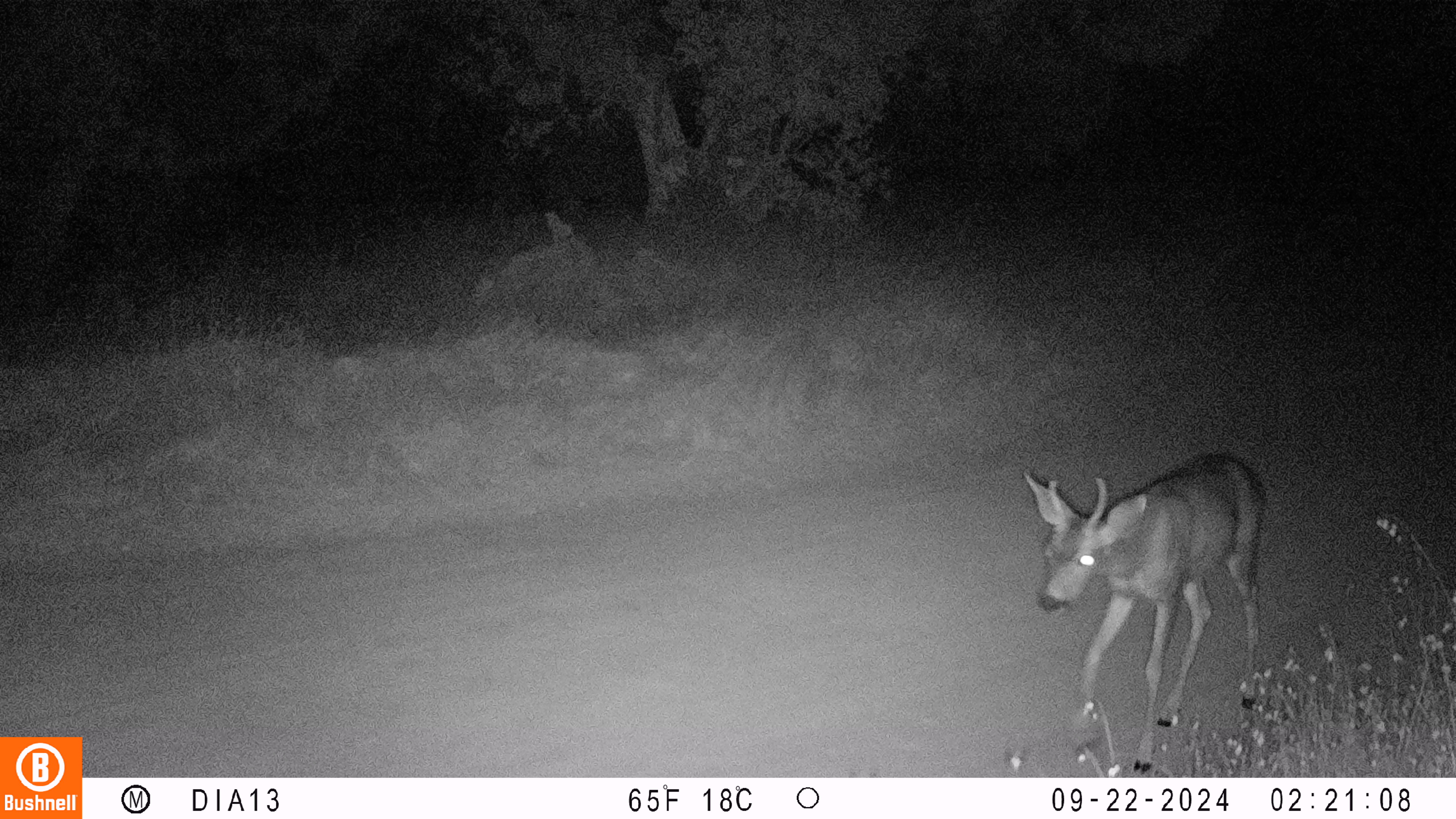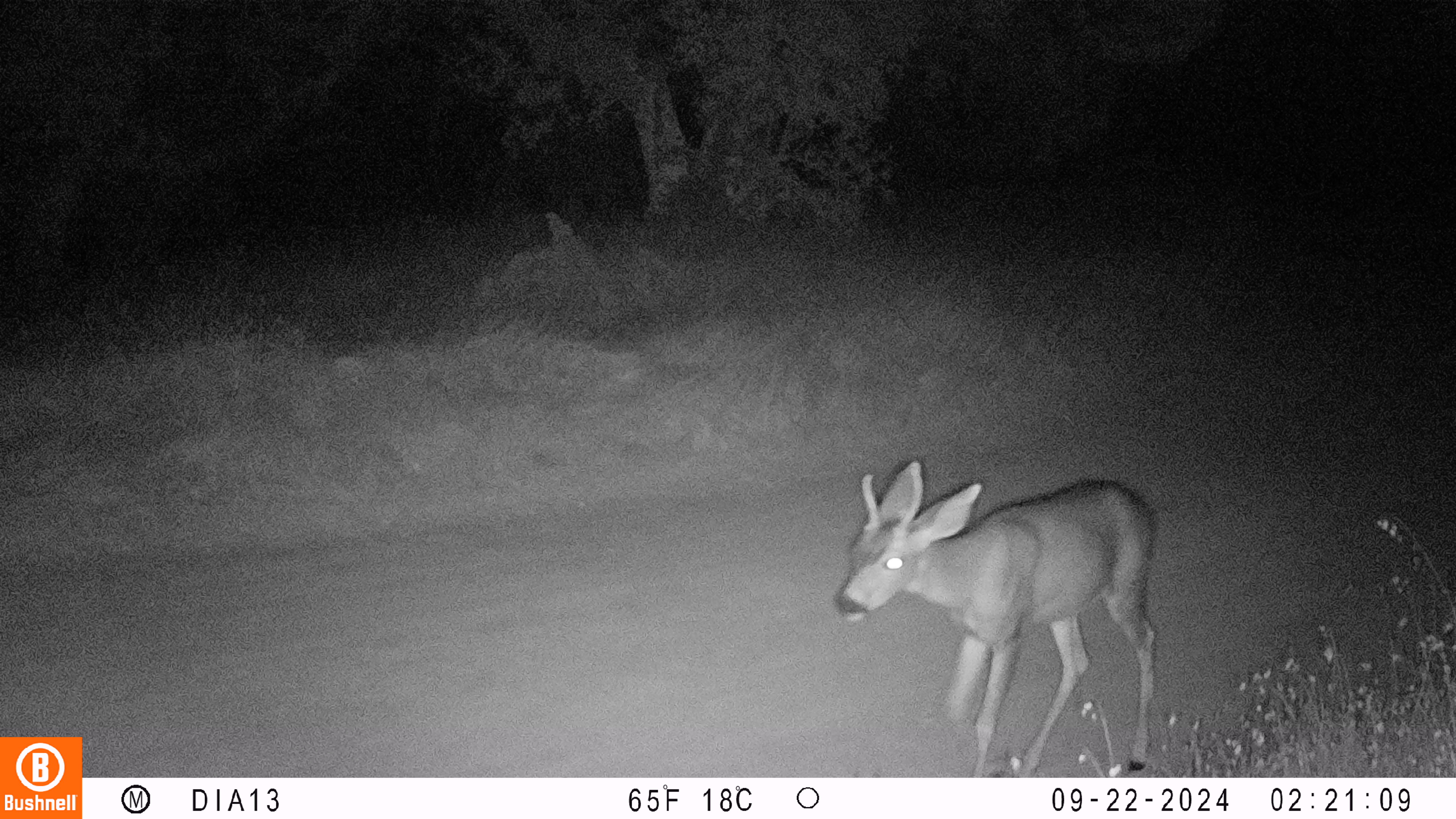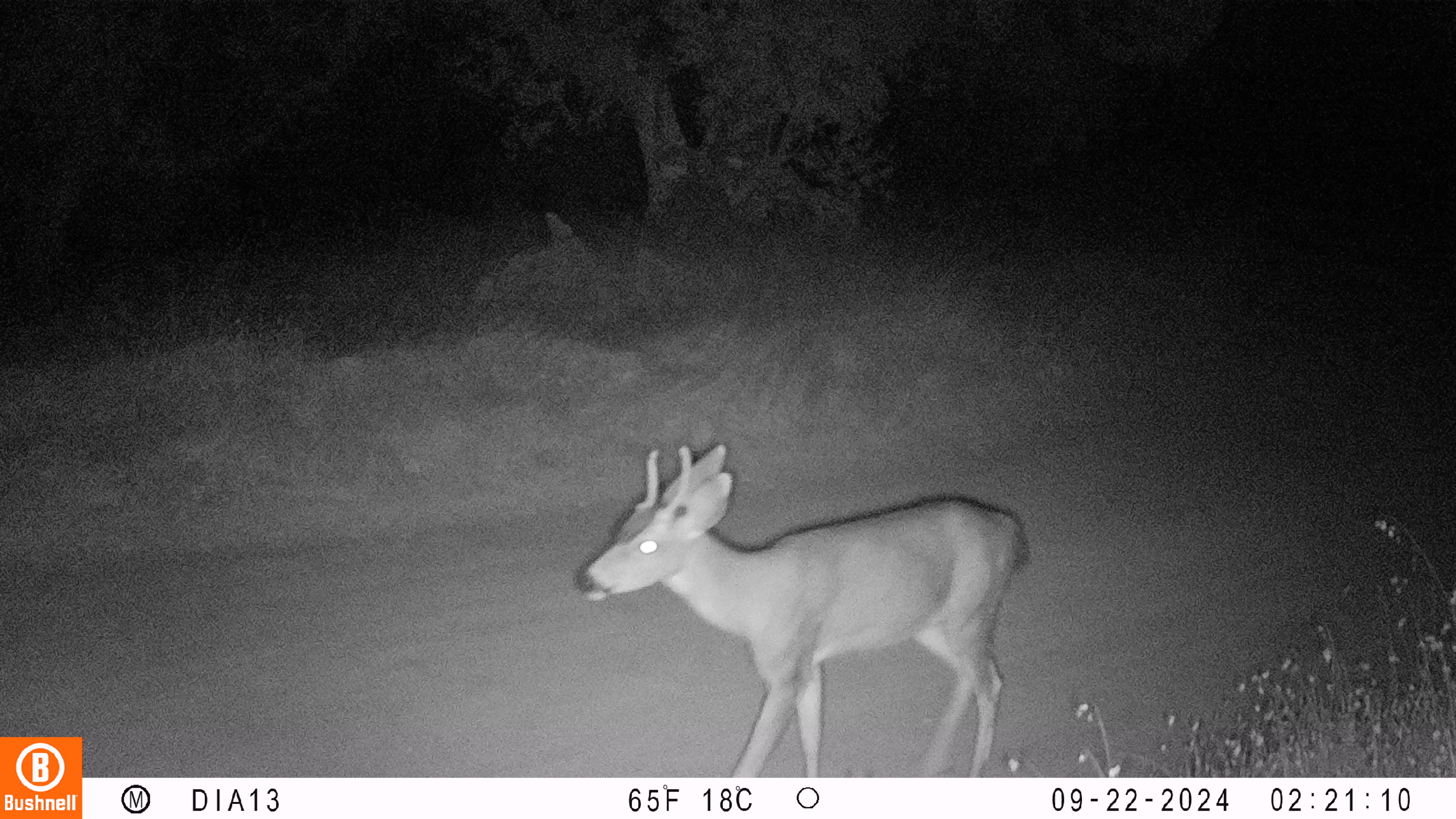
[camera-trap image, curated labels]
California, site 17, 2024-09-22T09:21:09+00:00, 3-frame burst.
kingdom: Animalia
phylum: Chordata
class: Mammalia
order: Artiodactyla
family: Cervidae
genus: Odocoileus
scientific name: Odocoileus hemionus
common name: mule deer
Mule deer (Odocoileus hemionus).